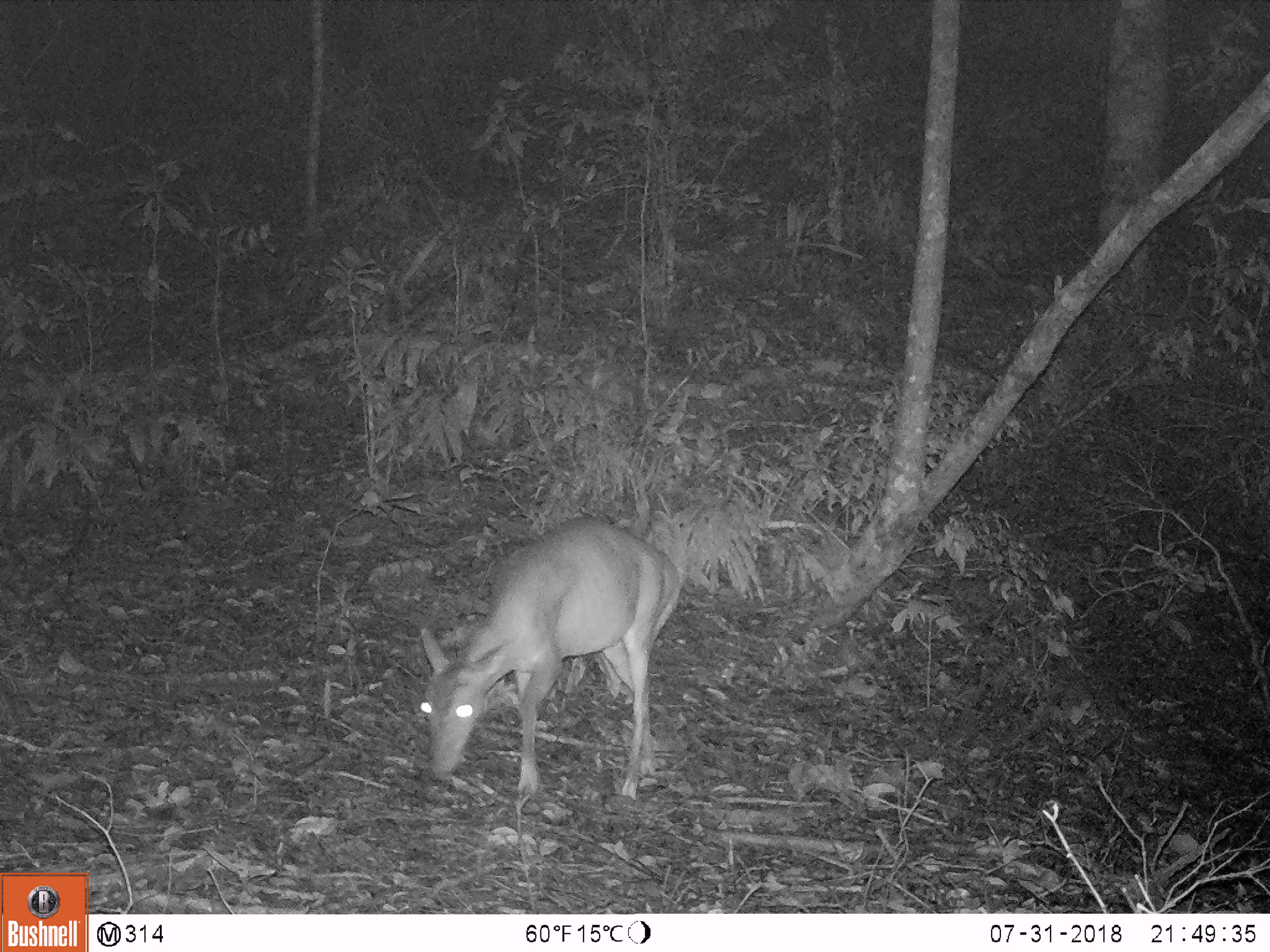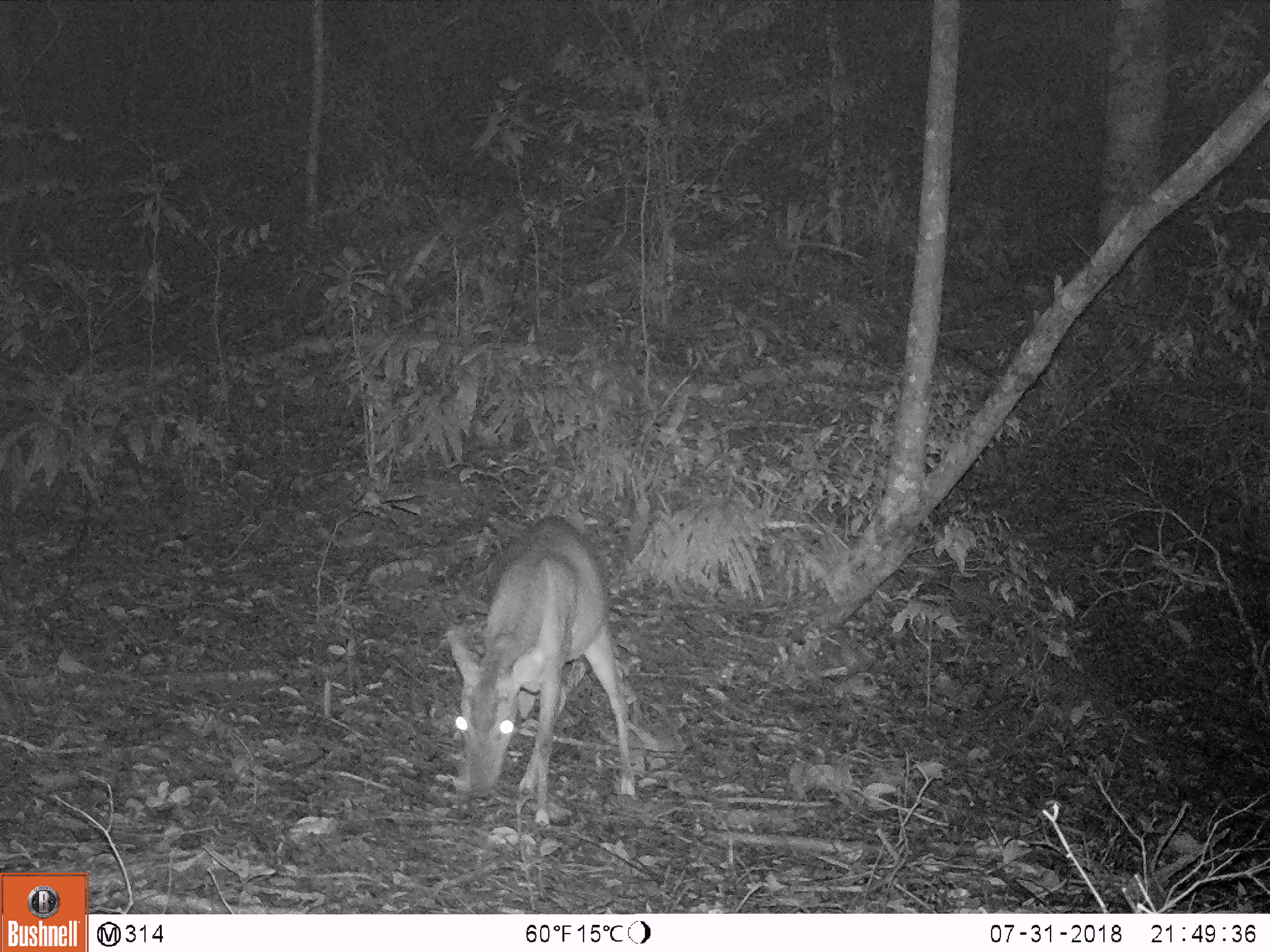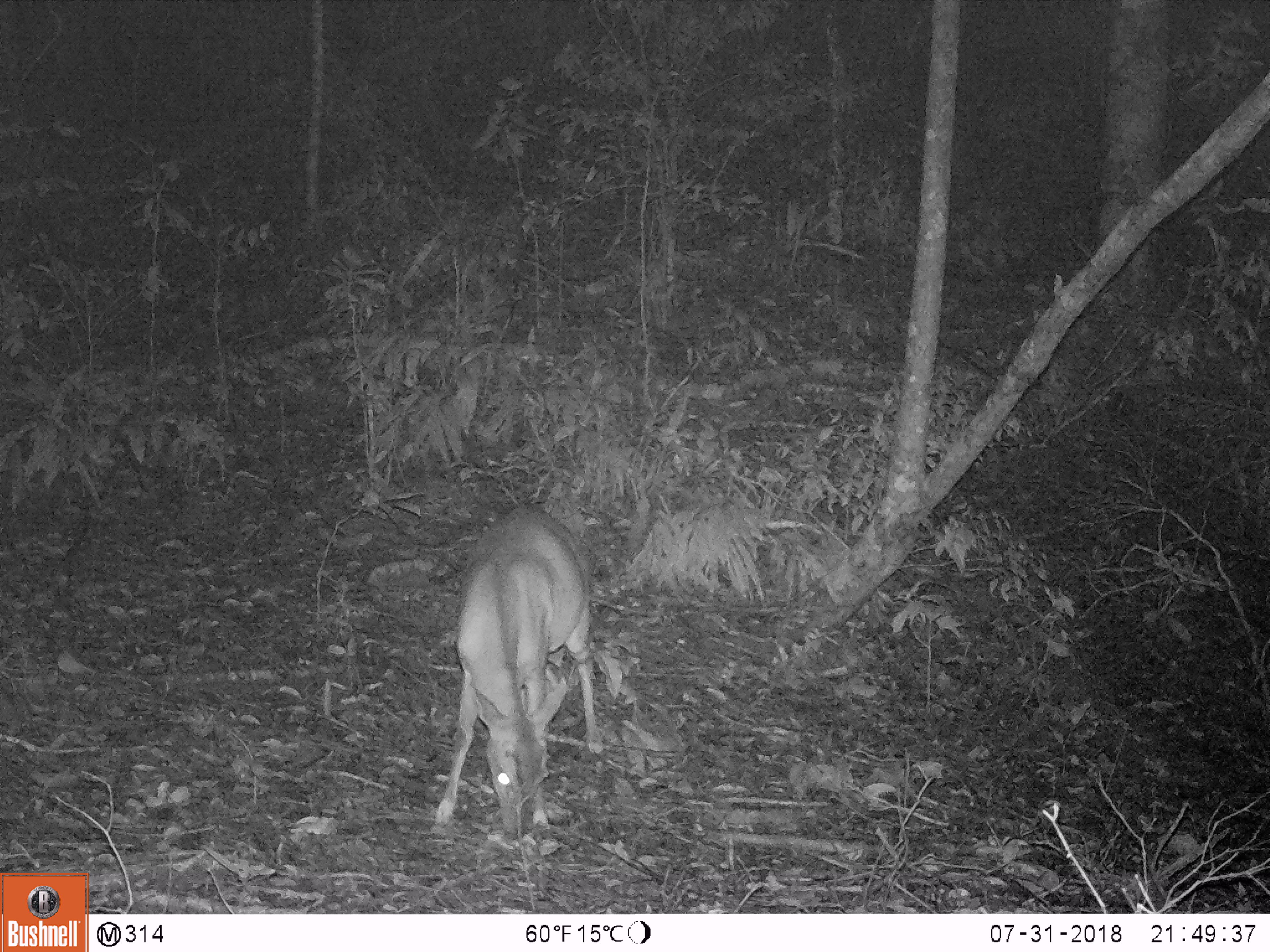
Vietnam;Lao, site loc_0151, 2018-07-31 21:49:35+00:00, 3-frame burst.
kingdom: Animalia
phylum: Chordata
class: Mammalia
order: Artiodactyla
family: Cervidae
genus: Muntiacus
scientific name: Muntiacus vuquangensis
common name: large-antlered muntjac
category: large antlered muntjac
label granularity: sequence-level